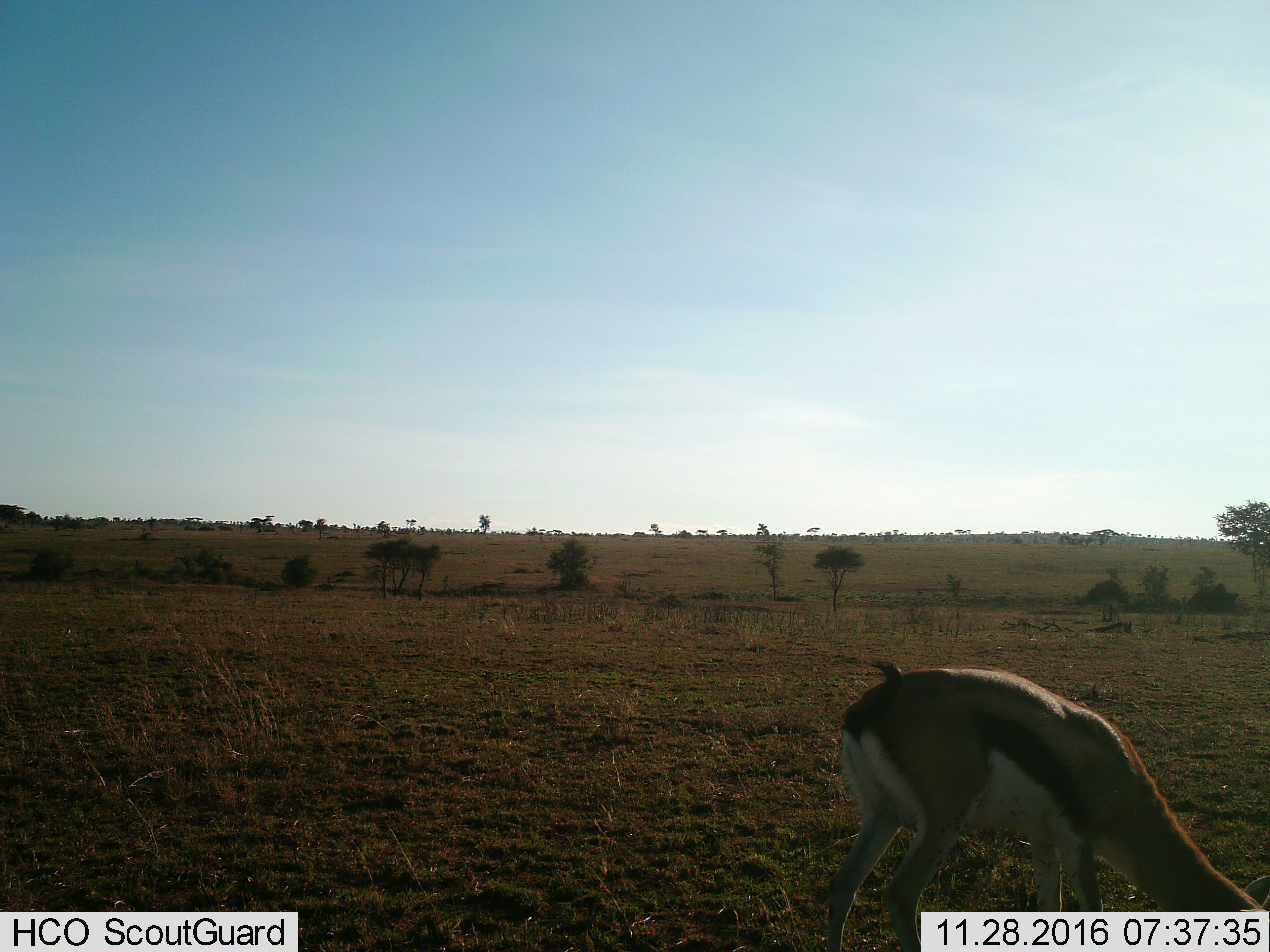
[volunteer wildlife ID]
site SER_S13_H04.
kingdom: Animalia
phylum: Chordata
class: Mammalia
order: Artiodactyla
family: Bovidae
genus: Eudorcas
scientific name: Eudorcas thomsonii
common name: thomson's gazelle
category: gazellethomsons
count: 1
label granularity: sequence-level